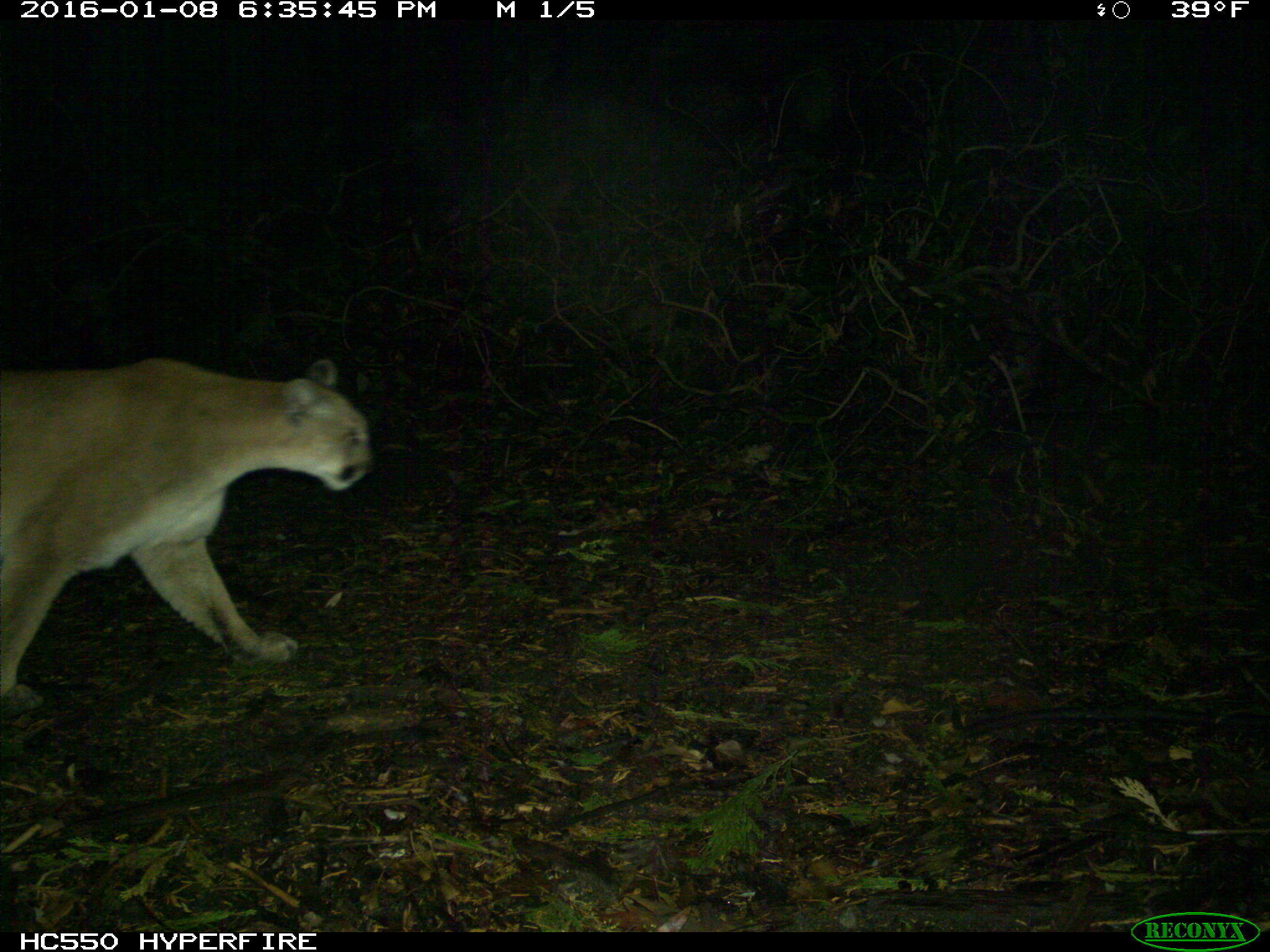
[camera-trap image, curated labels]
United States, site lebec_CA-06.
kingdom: Animalia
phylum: Chordata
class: Mammalia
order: Carnivora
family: Felidae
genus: Puma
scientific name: Puma concolor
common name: mountain lion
Puma concolor (mountain lion).